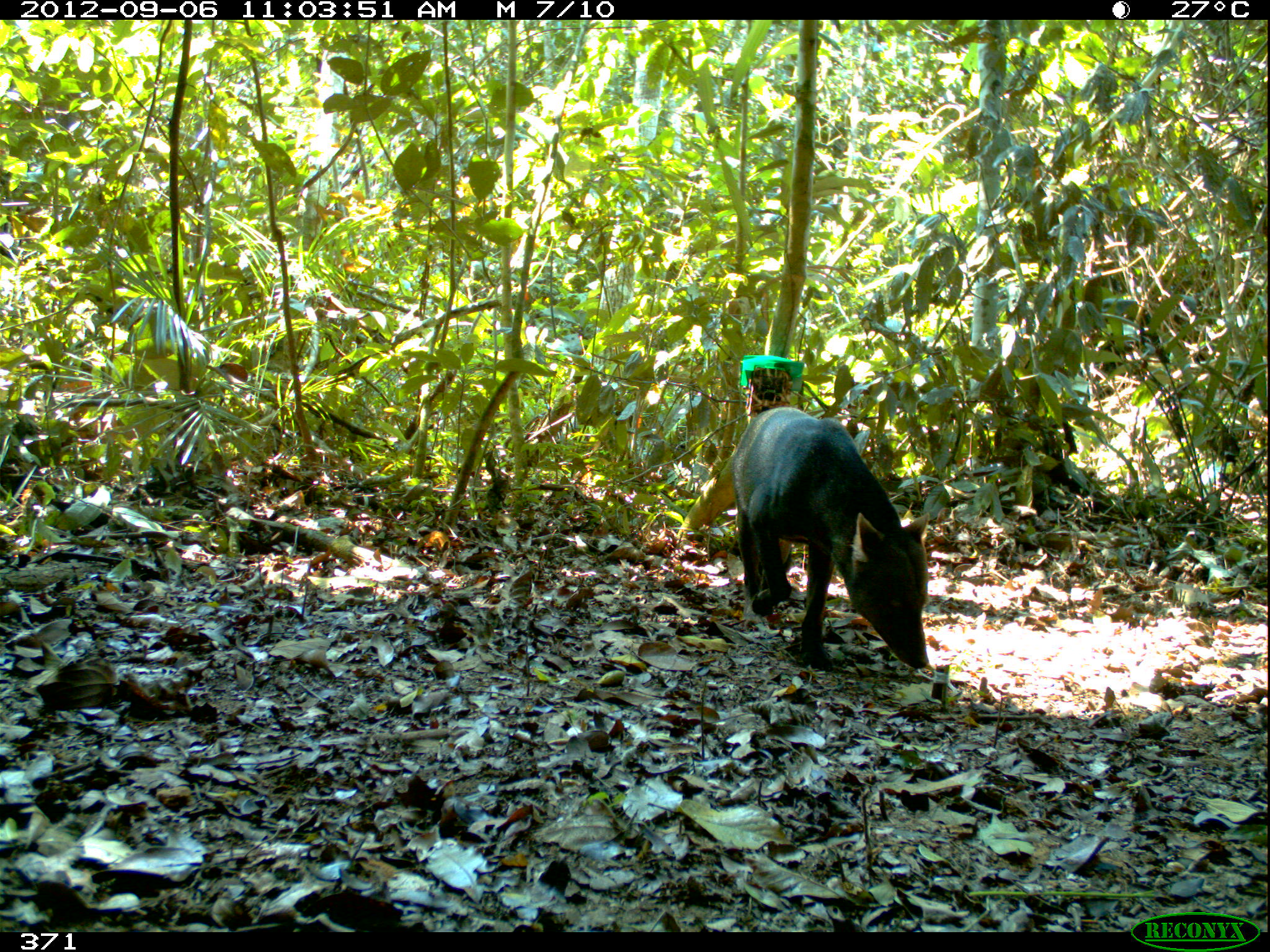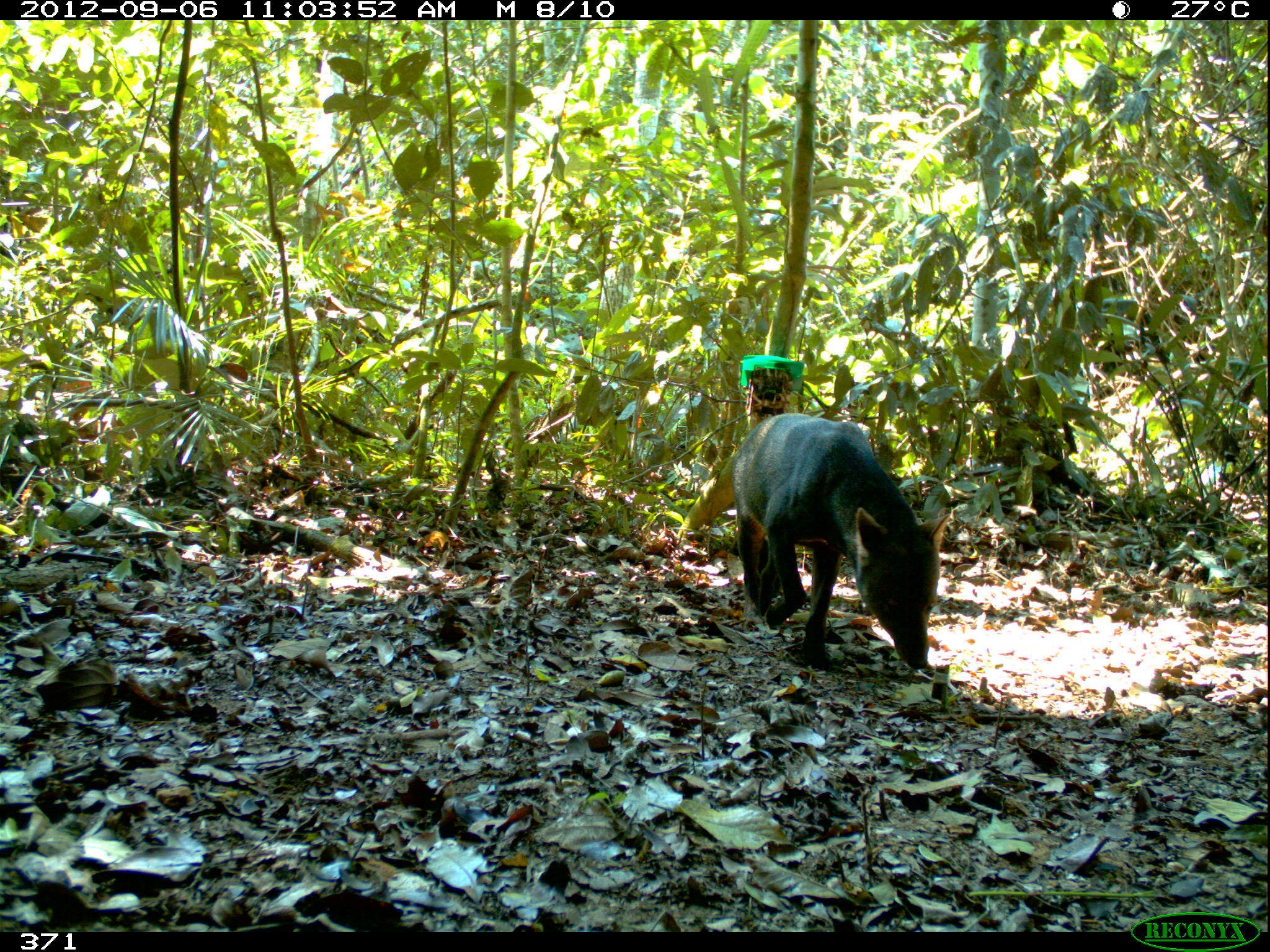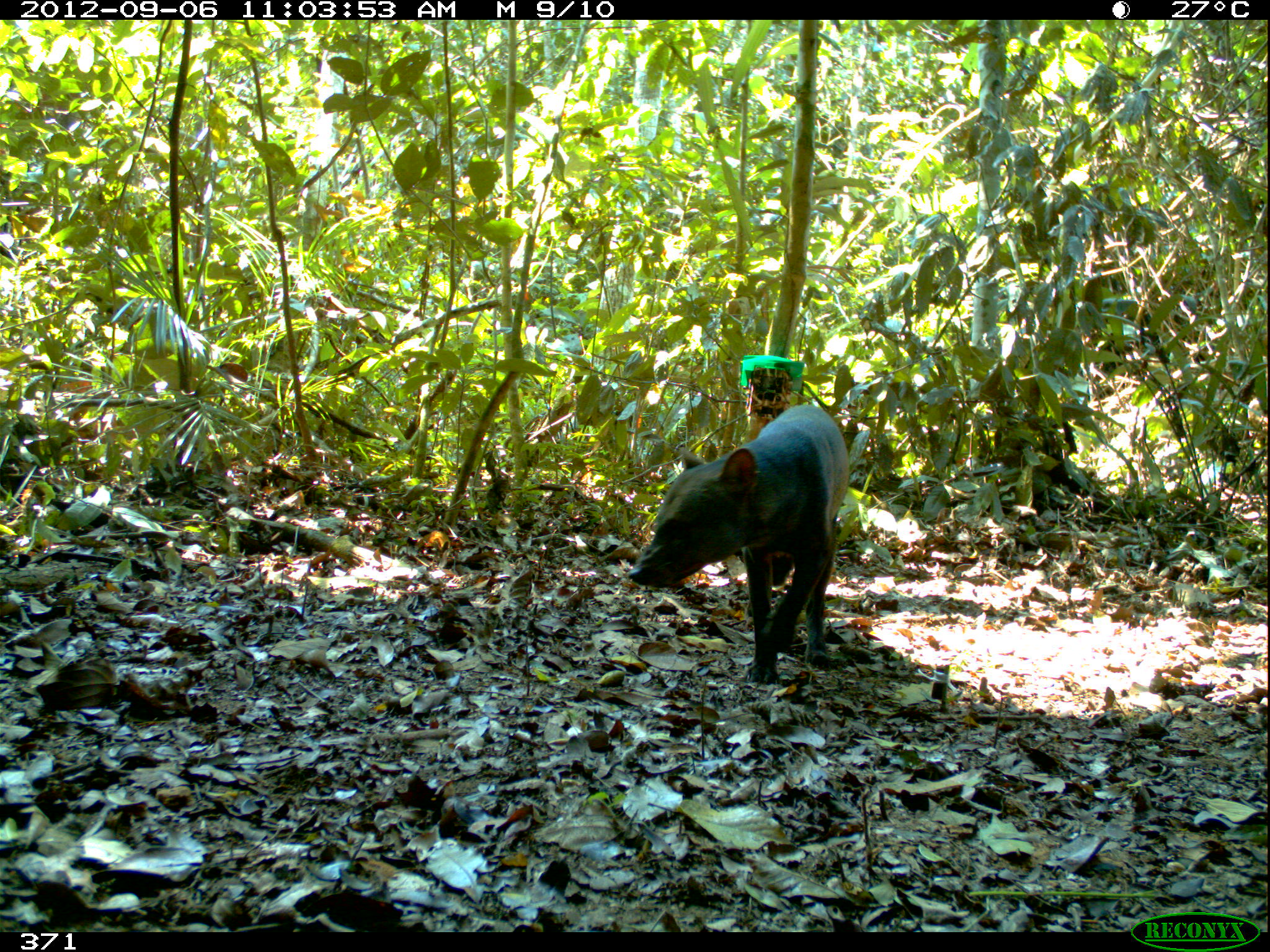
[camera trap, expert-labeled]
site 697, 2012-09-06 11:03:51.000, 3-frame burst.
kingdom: Animalia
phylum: Chordata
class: Mammalia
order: Carnivora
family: Canidae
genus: Atelocynus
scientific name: Atelocynus microtis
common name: short-eared dog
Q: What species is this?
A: Atelocynus microtis (short-eared dog).